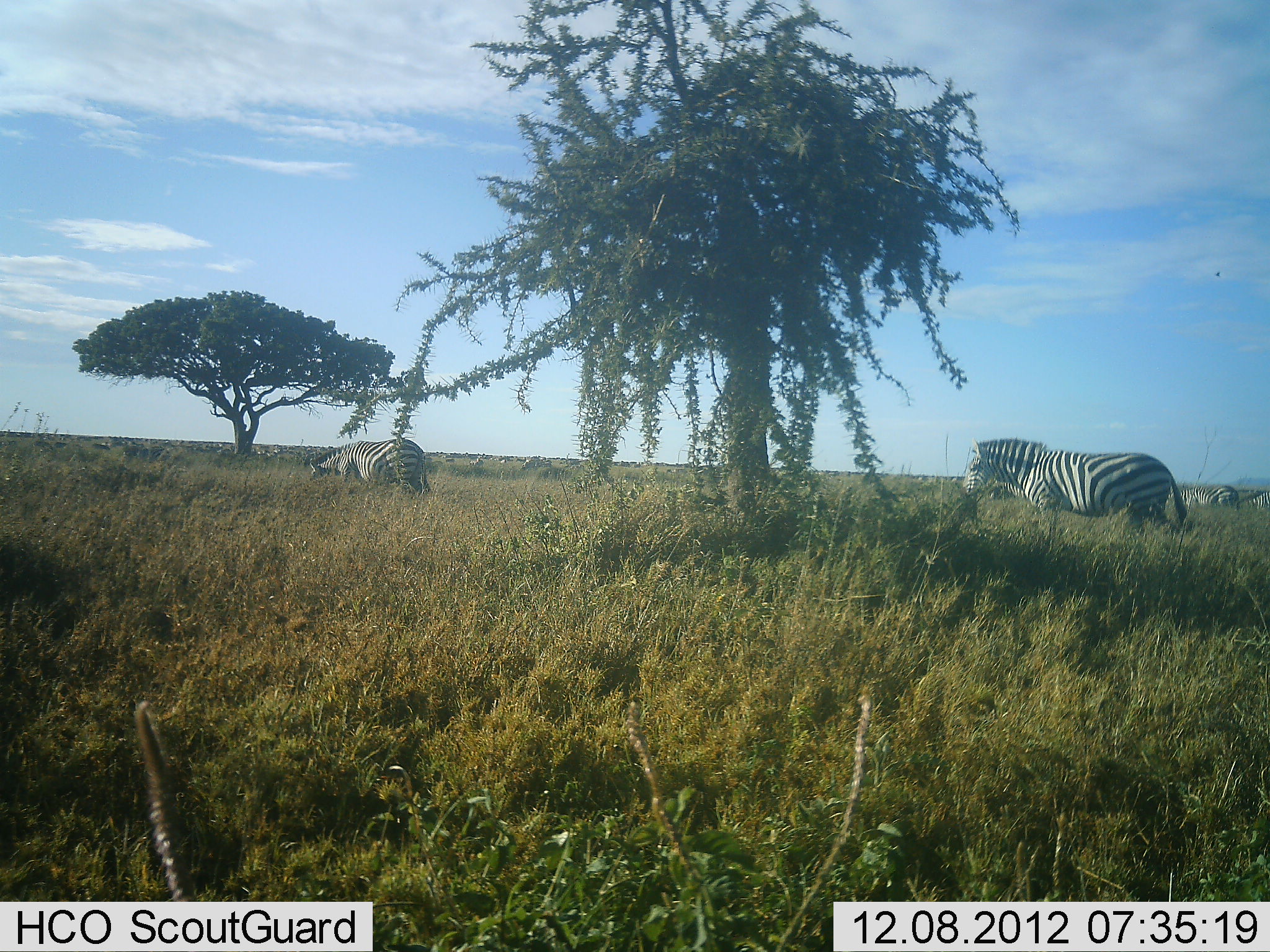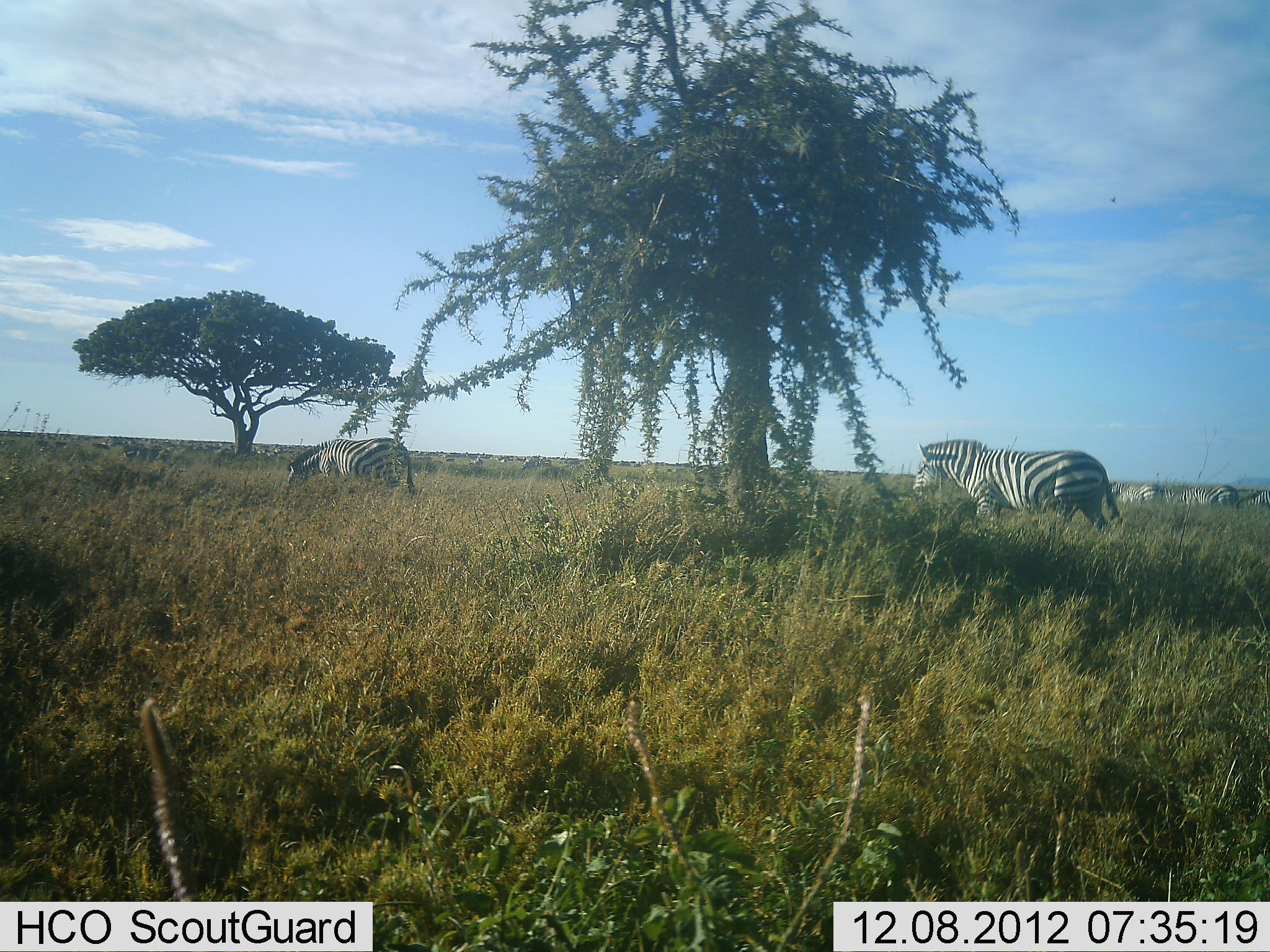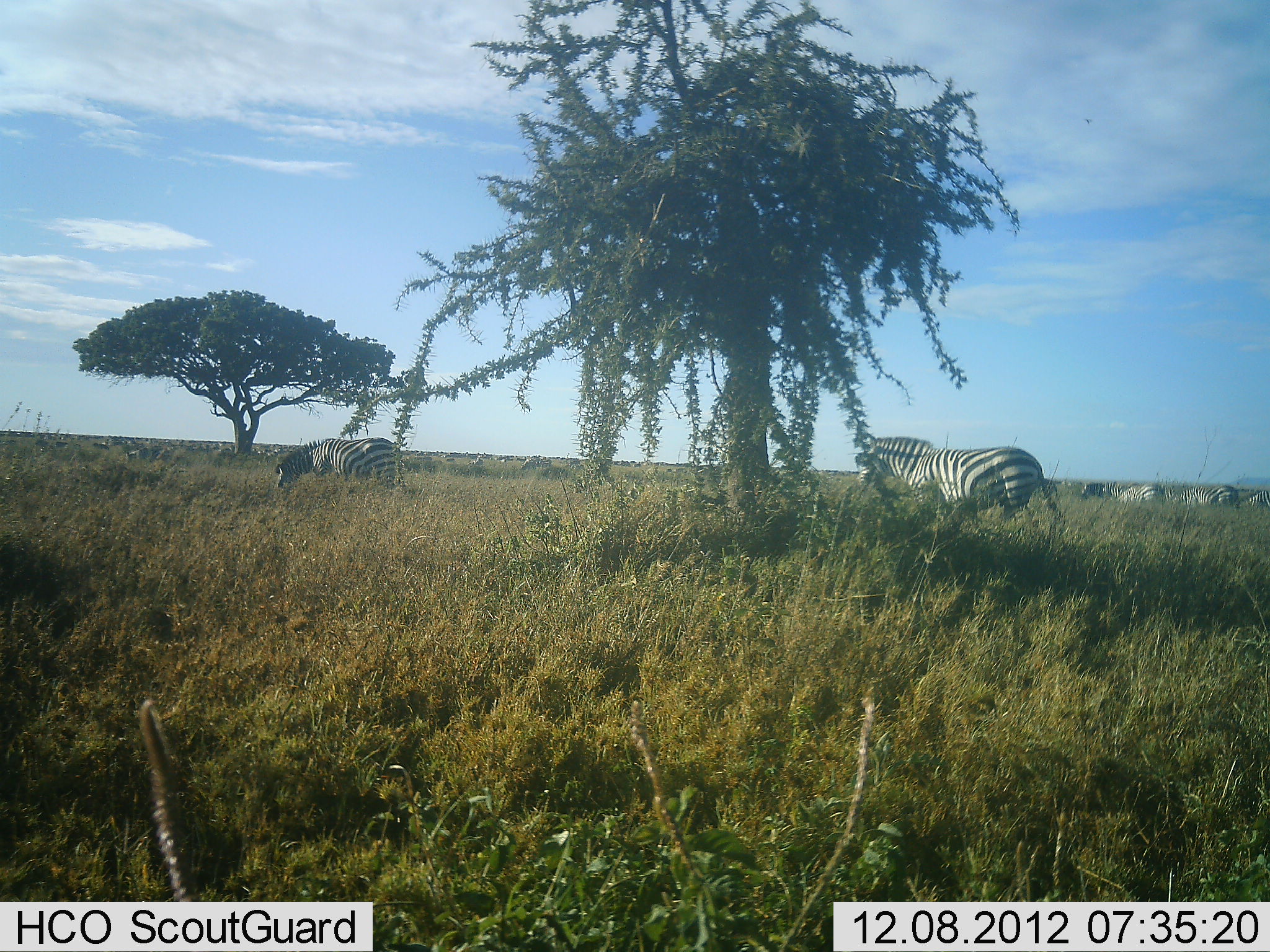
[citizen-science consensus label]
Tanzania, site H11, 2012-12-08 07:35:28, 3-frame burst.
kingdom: Animalia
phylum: Chordata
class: Mammalia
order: Perissodactyla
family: Equidae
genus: Equus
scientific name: Equus quagga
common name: plains zebra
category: zebra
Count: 5.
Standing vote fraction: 30%.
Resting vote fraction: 0%.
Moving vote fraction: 90%.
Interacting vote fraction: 0%.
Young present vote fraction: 0%.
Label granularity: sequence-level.